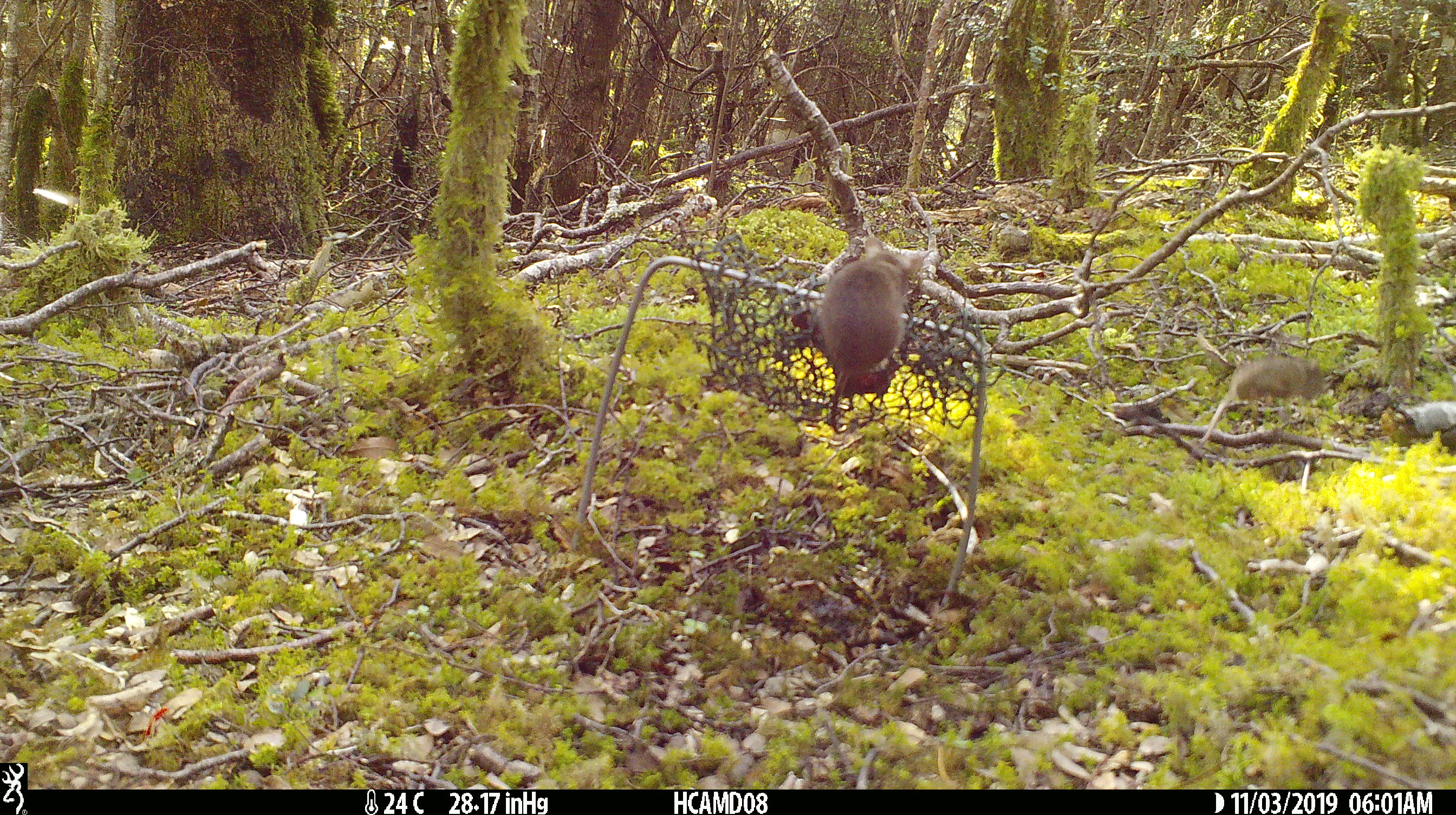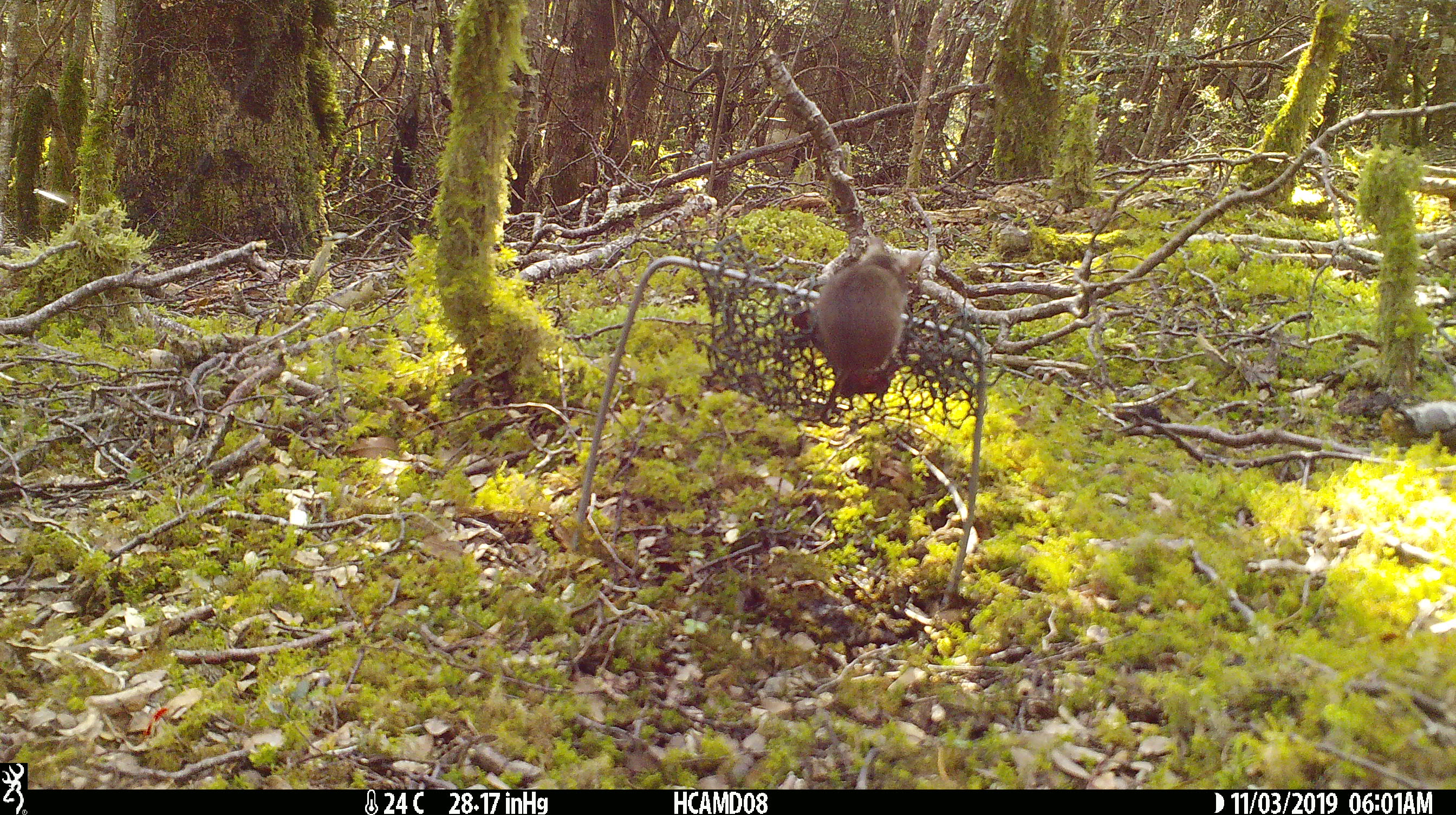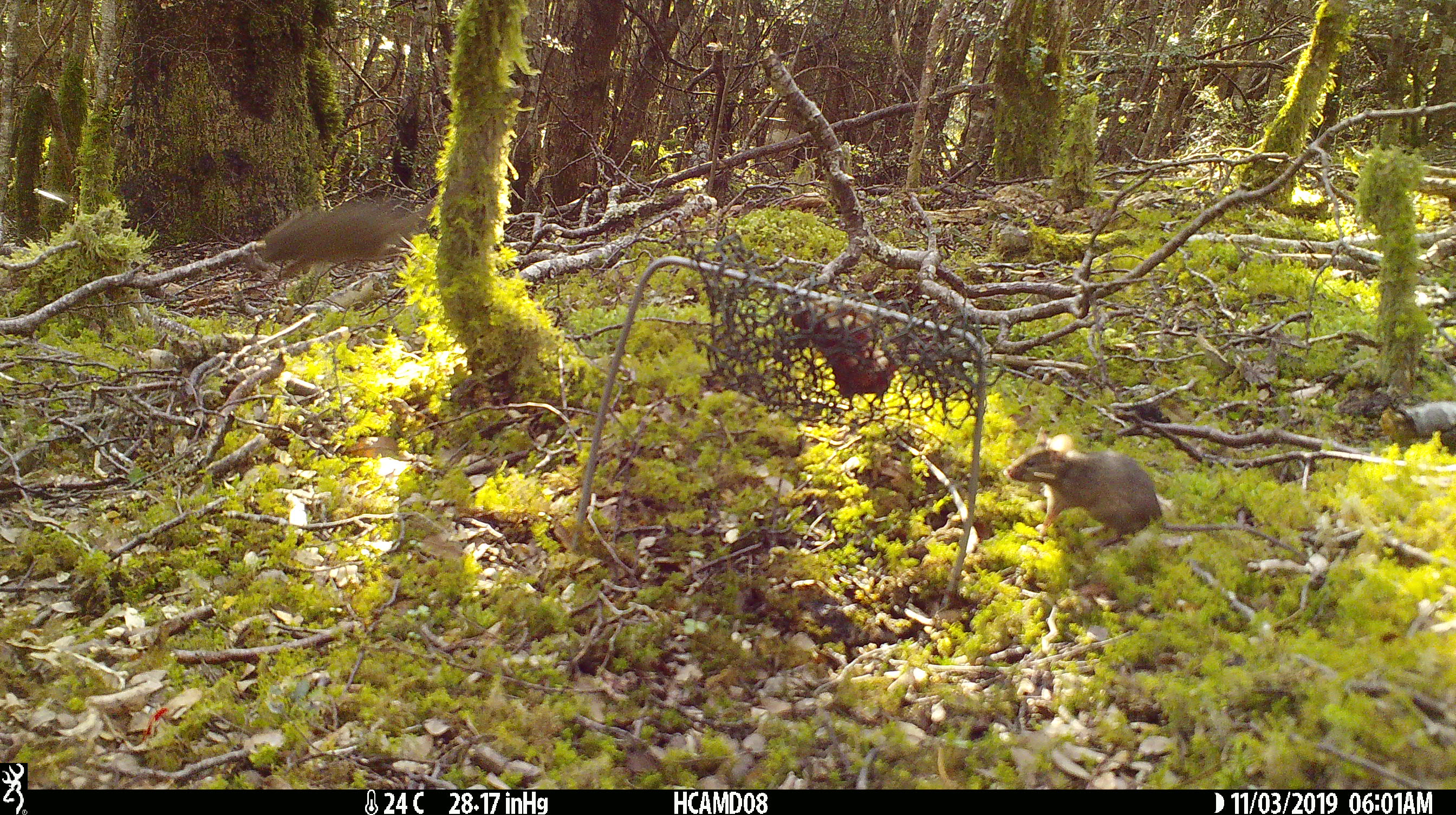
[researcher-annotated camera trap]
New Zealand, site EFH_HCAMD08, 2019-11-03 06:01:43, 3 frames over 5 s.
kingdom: Animalia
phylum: Chordata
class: Mammalia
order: Rodentia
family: Muridae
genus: Mus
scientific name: Mus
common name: mouse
Mouse (Mus).